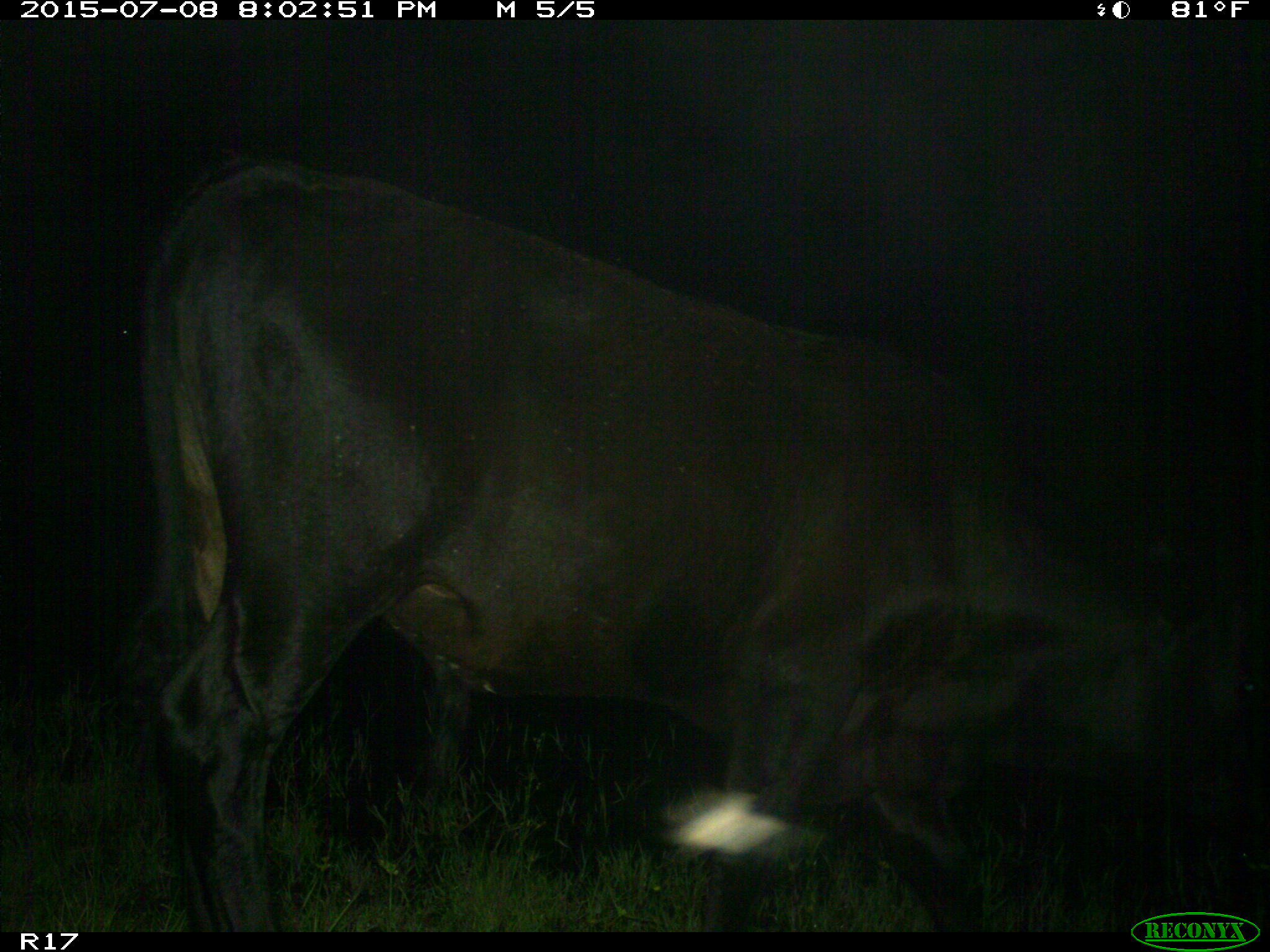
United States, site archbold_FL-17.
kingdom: Animalia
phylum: Chordata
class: Mammalia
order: Artiodactyla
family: Bovidae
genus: Bos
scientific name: Bos taurus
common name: domestic cow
Bos taurus (domestic cow).